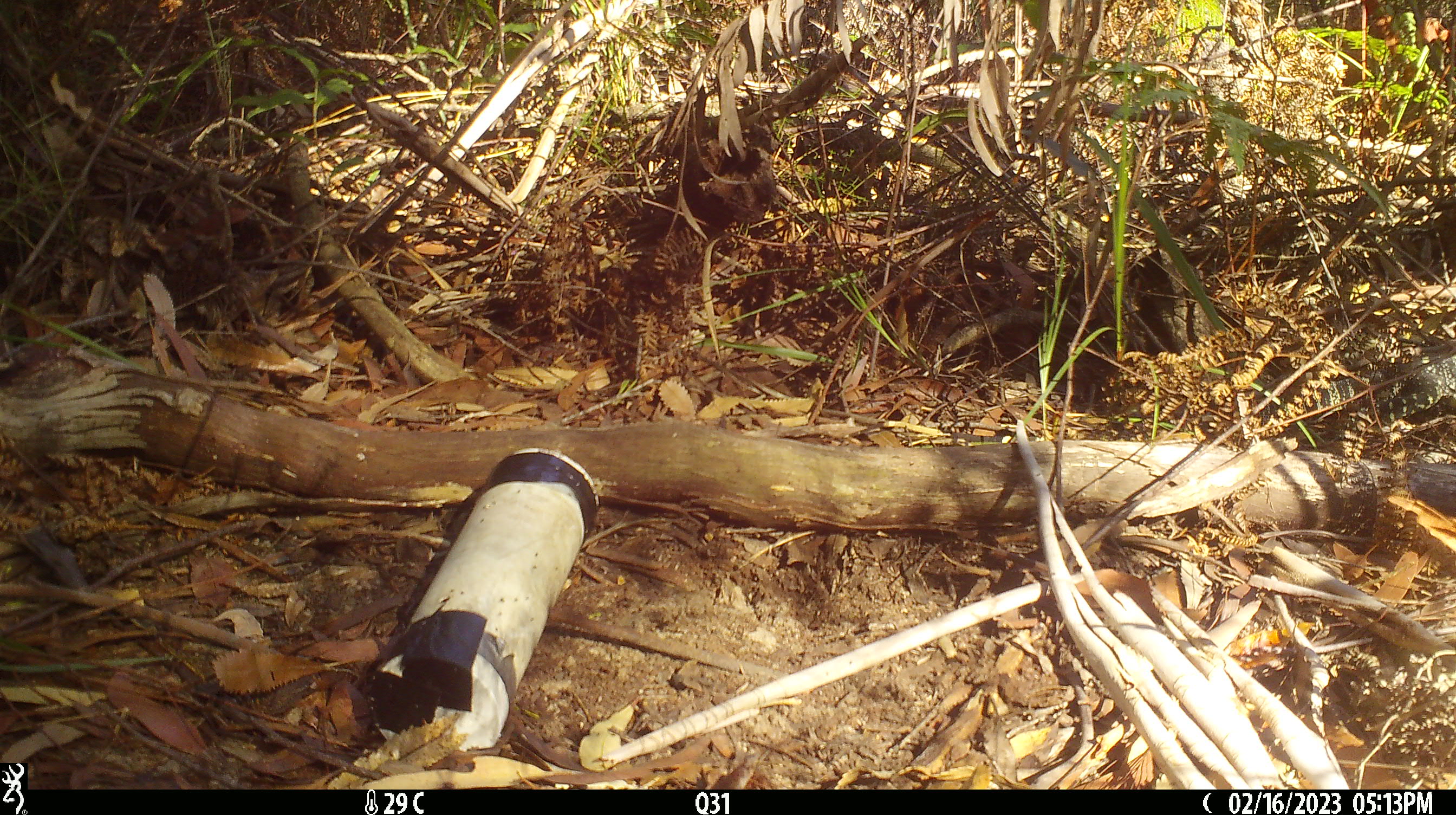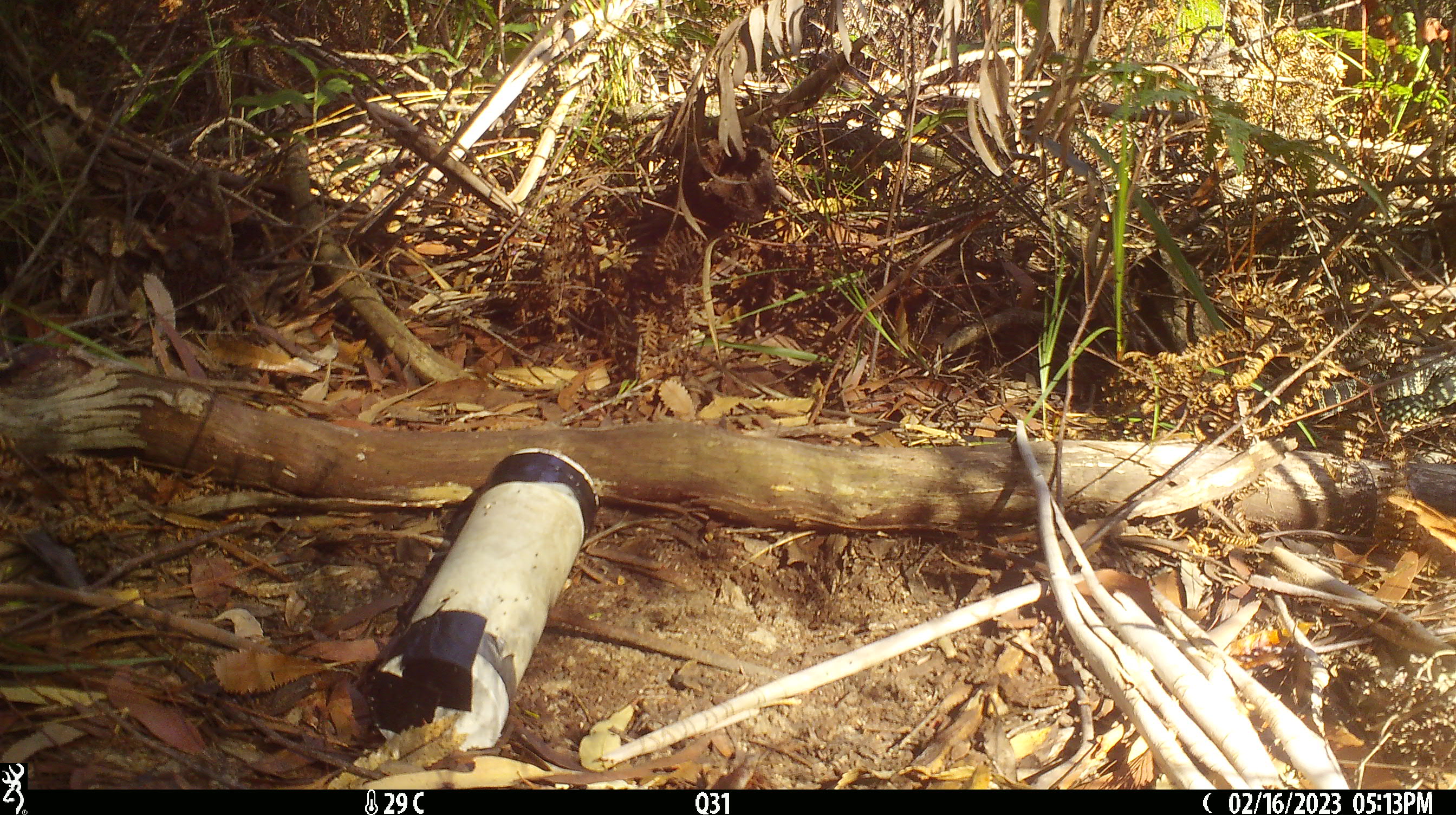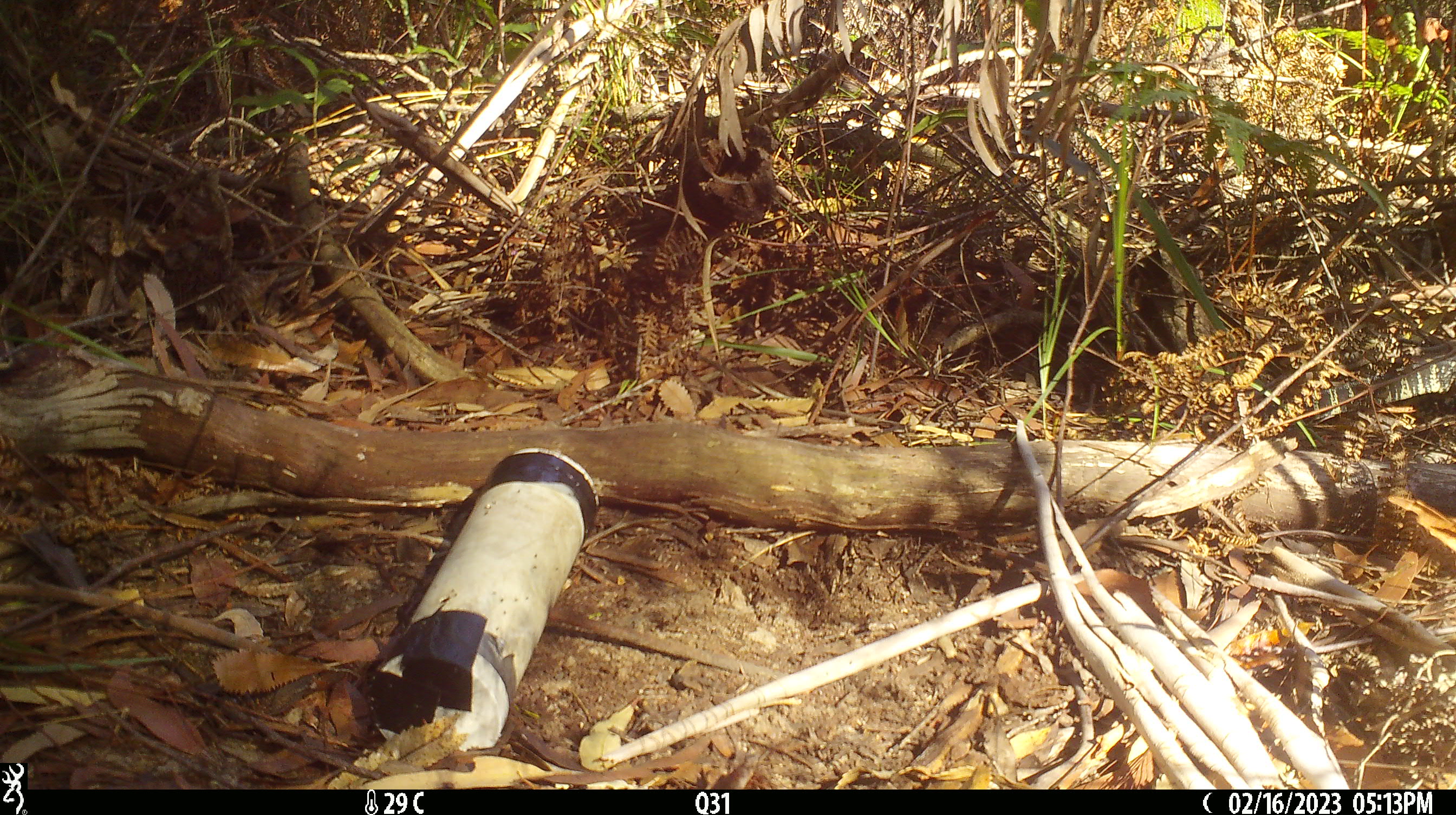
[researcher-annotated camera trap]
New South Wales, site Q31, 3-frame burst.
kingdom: Animalia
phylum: Chordata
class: Reptilia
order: Squamata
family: Varanidae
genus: Varanus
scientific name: Varanus varius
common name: lace monitor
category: goanna